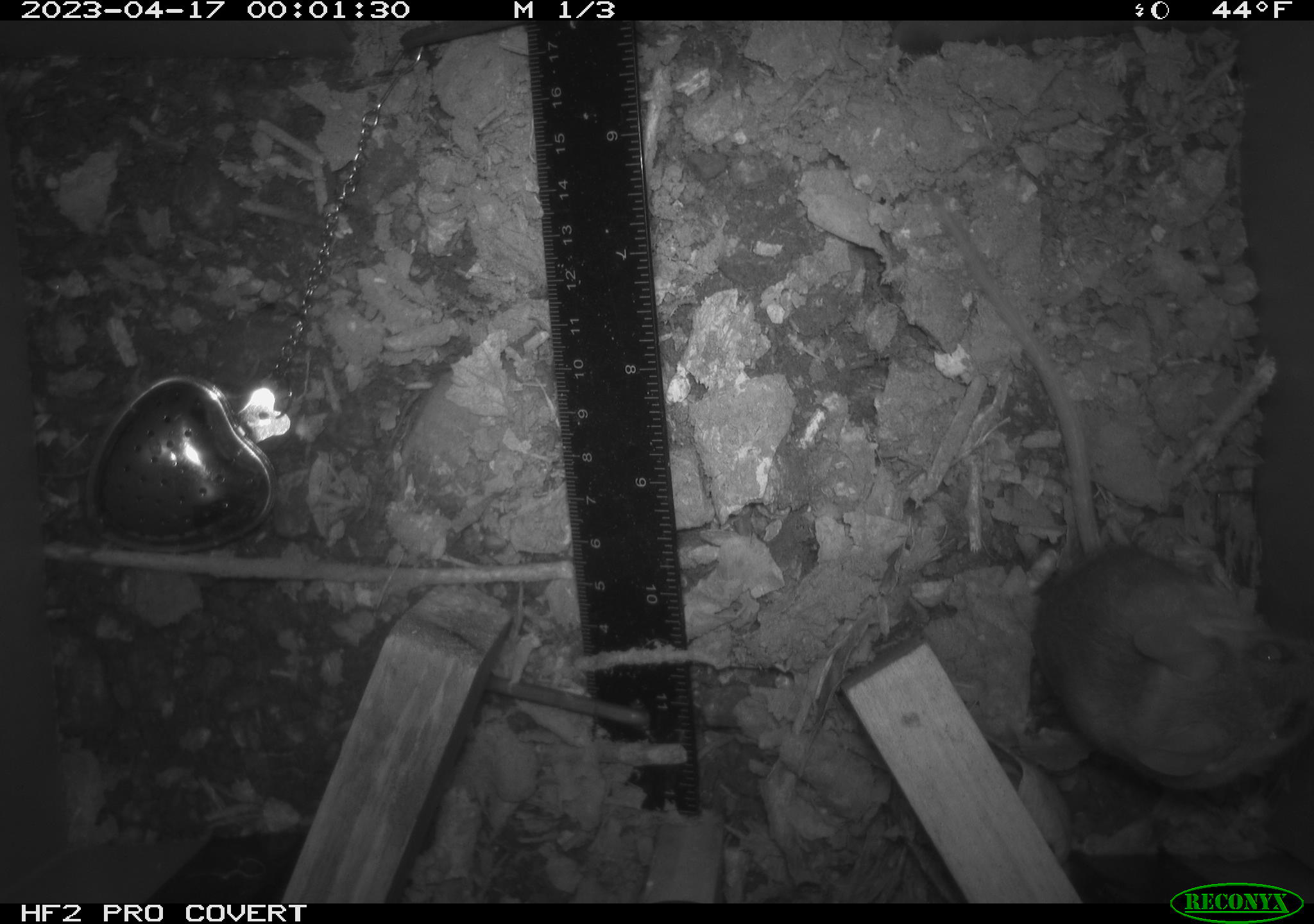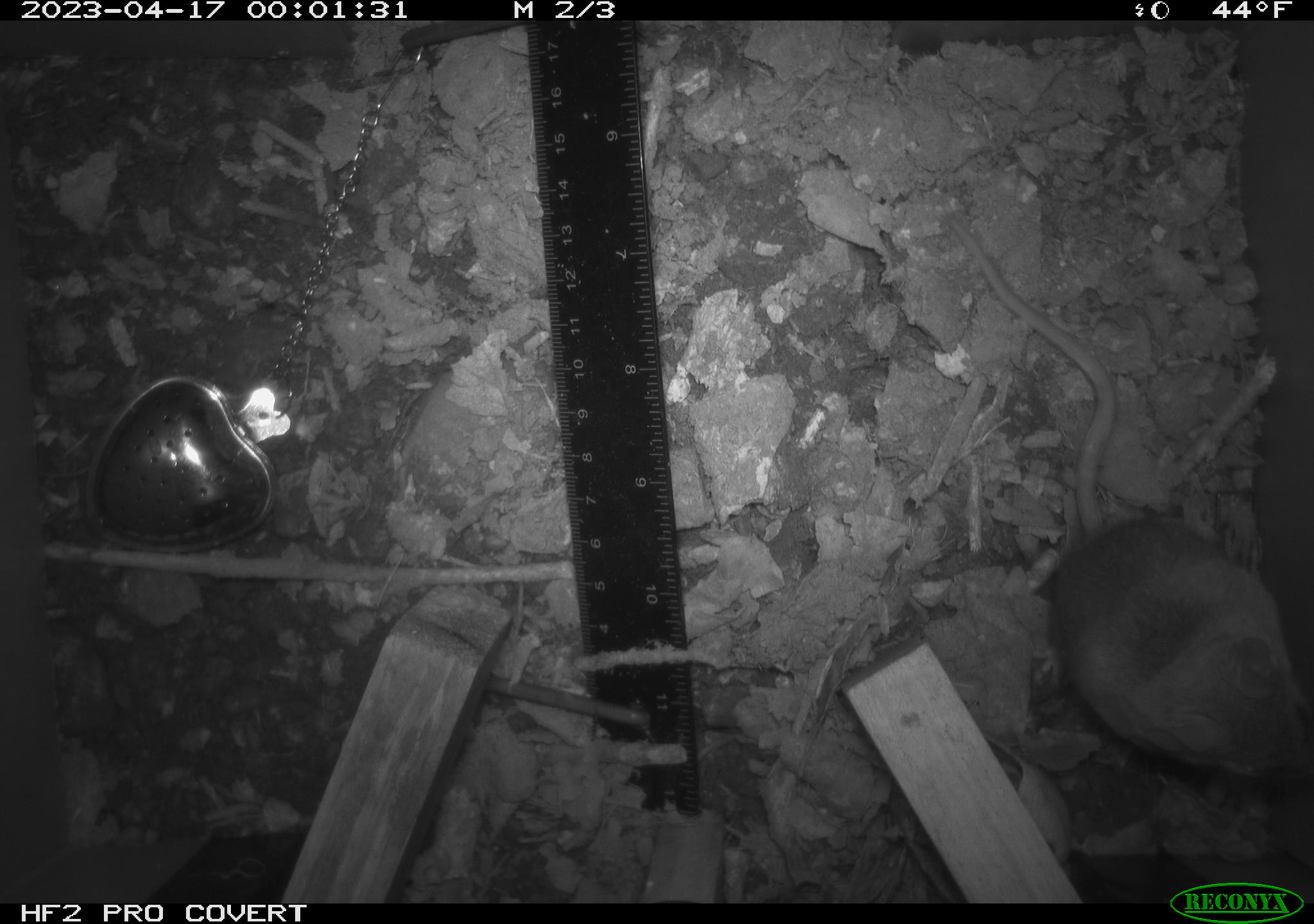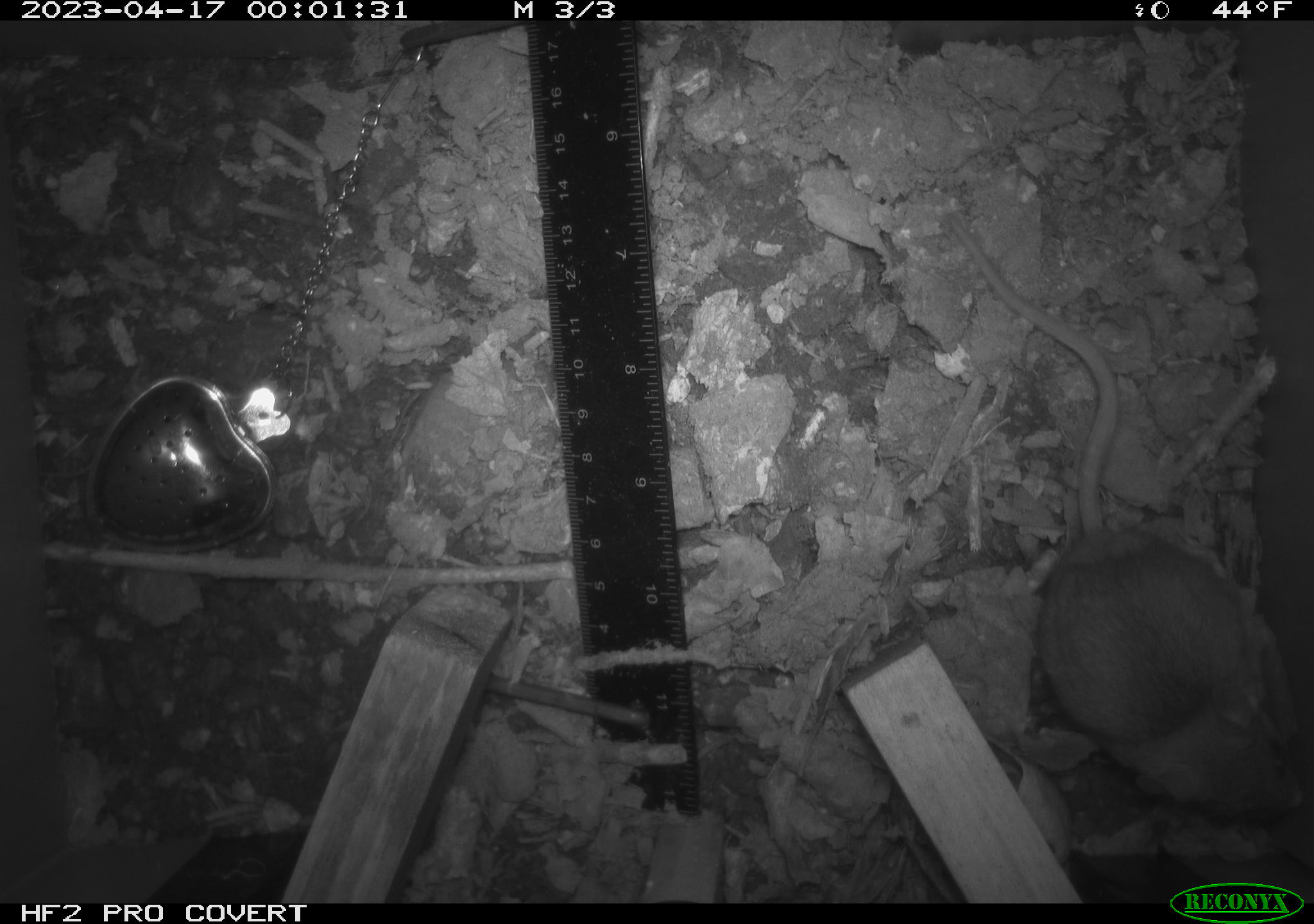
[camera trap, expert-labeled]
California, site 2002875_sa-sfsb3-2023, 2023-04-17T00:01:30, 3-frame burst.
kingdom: Animalia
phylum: Chordata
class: Mammalia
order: Rodentia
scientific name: Rodentia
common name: mouse species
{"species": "mouse species (Rodentia)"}